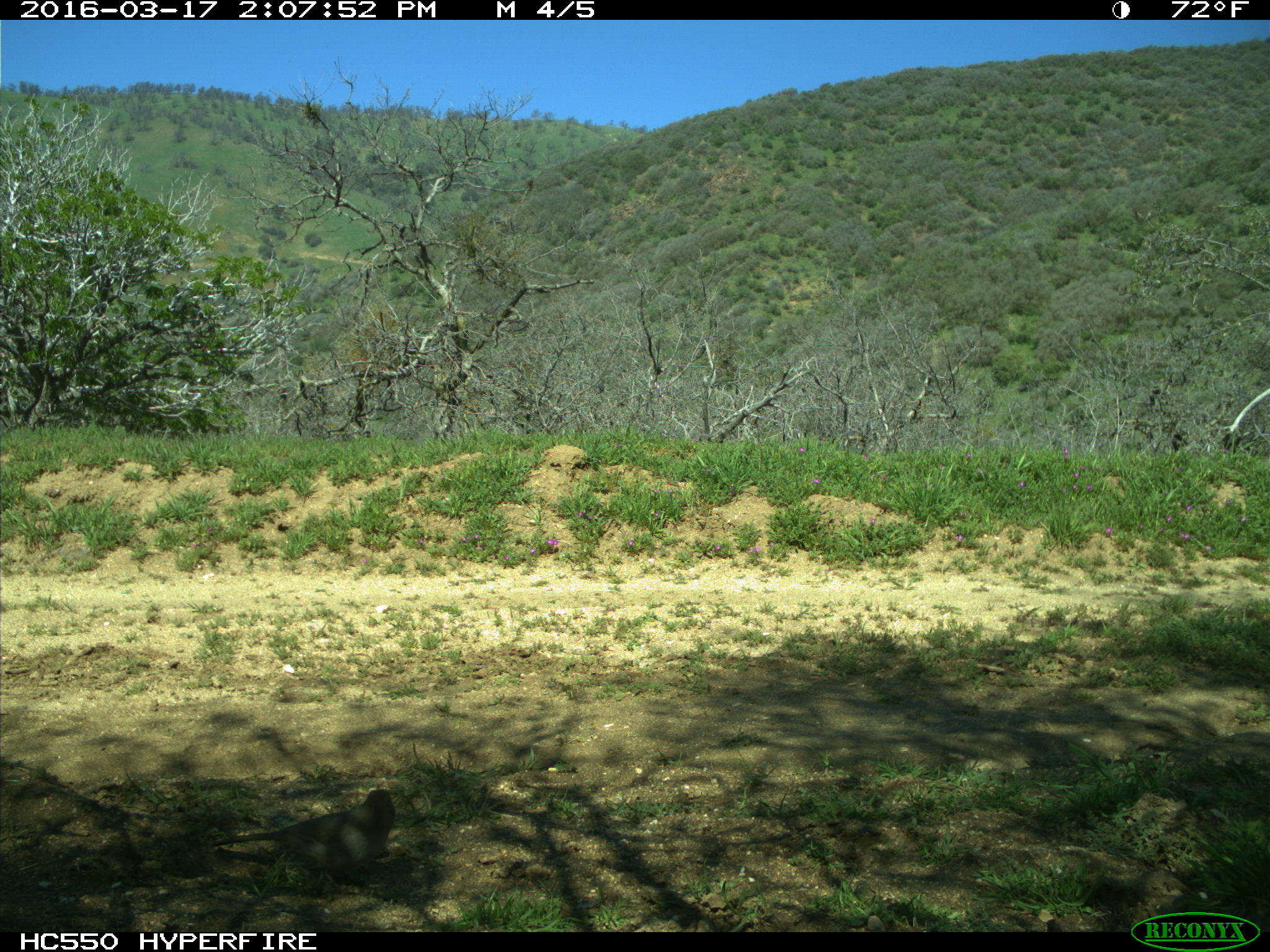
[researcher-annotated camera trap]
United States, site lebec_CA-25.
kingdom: Animalia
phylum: Chordata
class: Aves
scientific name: Aves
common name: birds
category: unidentified bird